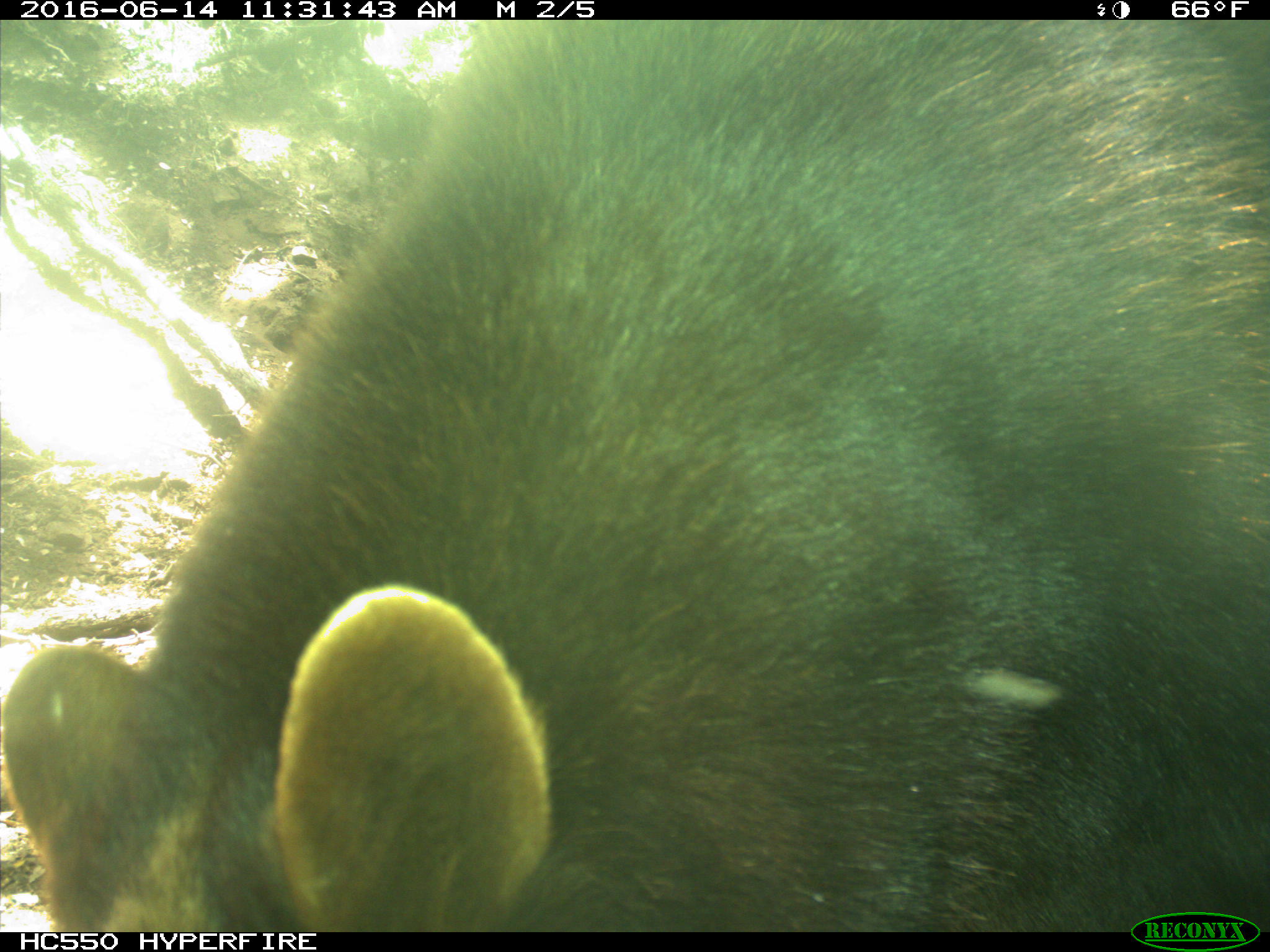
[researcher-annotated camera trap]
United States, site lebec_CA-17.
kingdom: Animalia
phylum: Chordata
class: Mammalia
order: Carnivora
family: Ursidae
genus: Ursus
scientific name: Ursus americanus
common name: american black bear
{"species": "Ursus americanus (american black bear)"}